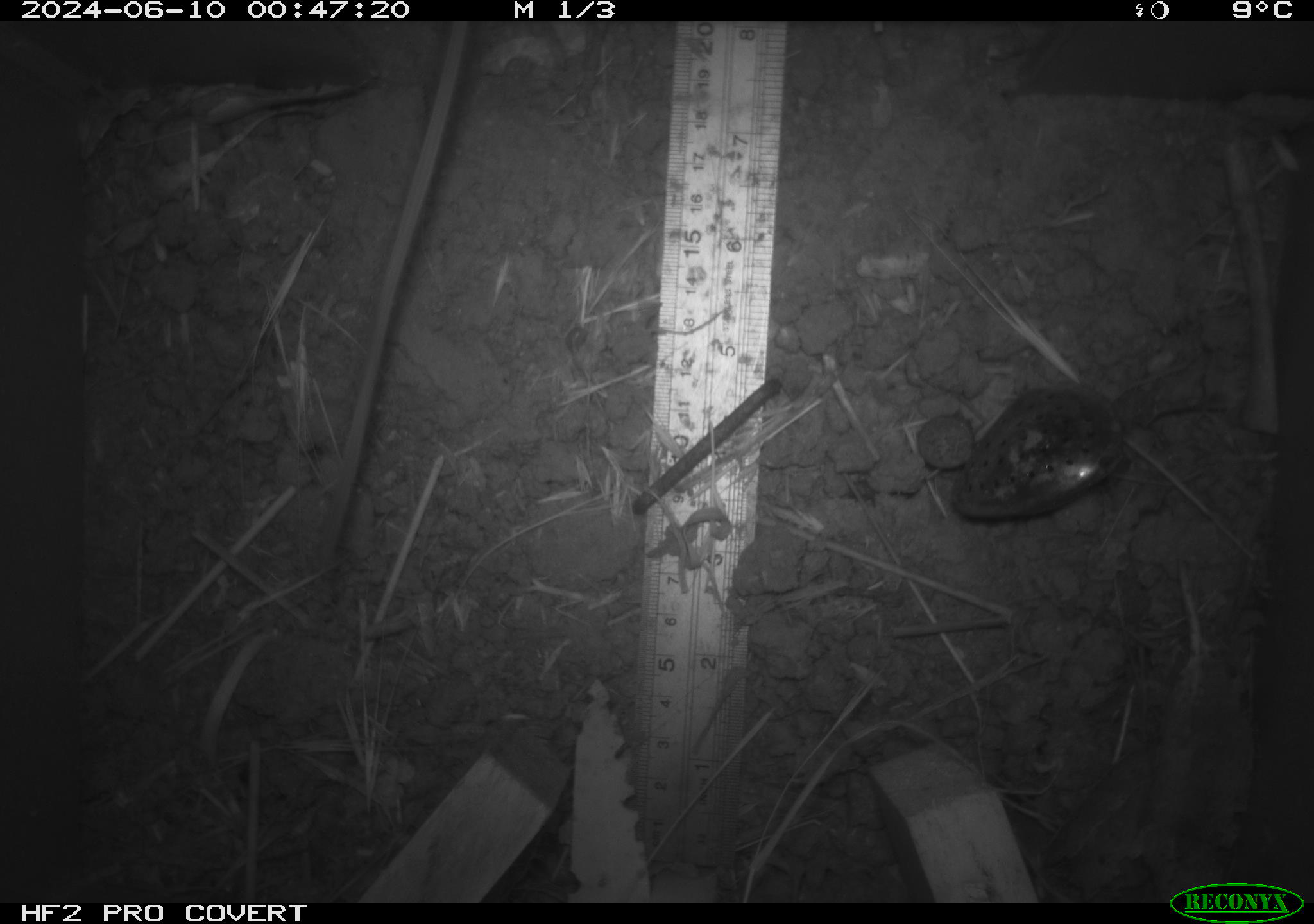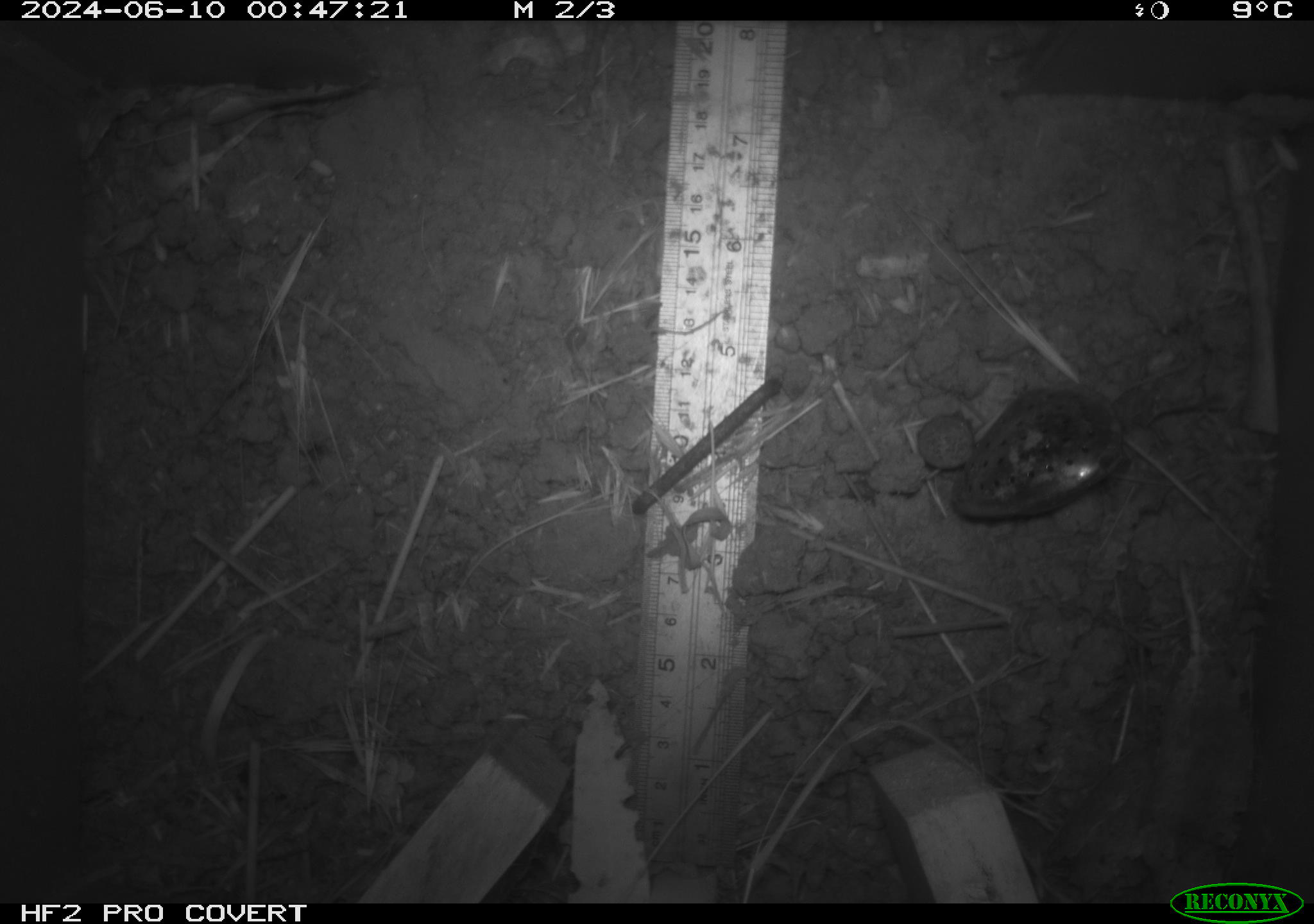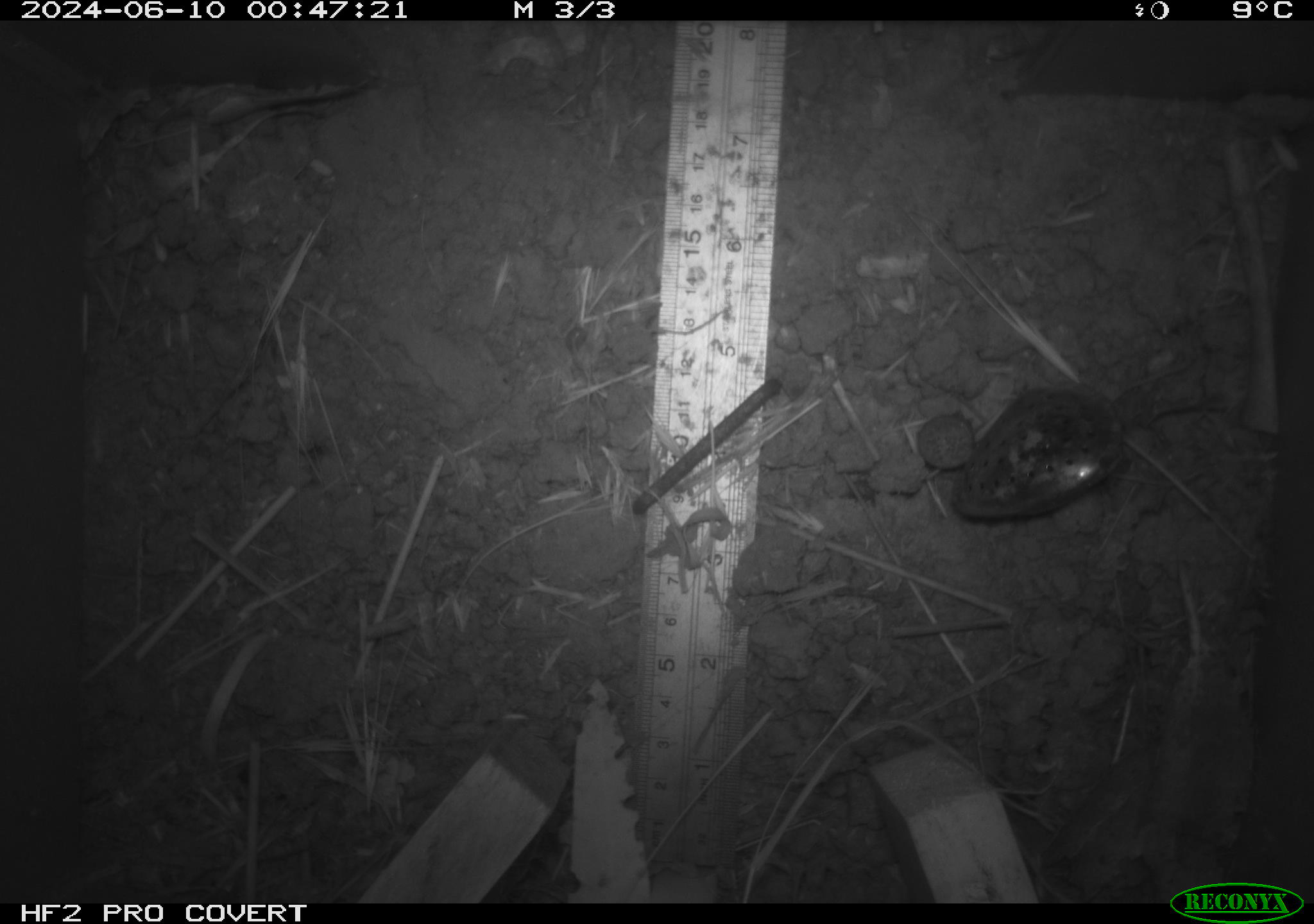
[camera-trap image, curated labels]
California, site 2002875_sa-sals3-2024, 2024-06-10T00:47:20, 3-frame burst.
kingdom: Animalia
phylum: Chordata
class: Mammalia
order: Rodentia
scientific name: Rodentia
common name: rodent